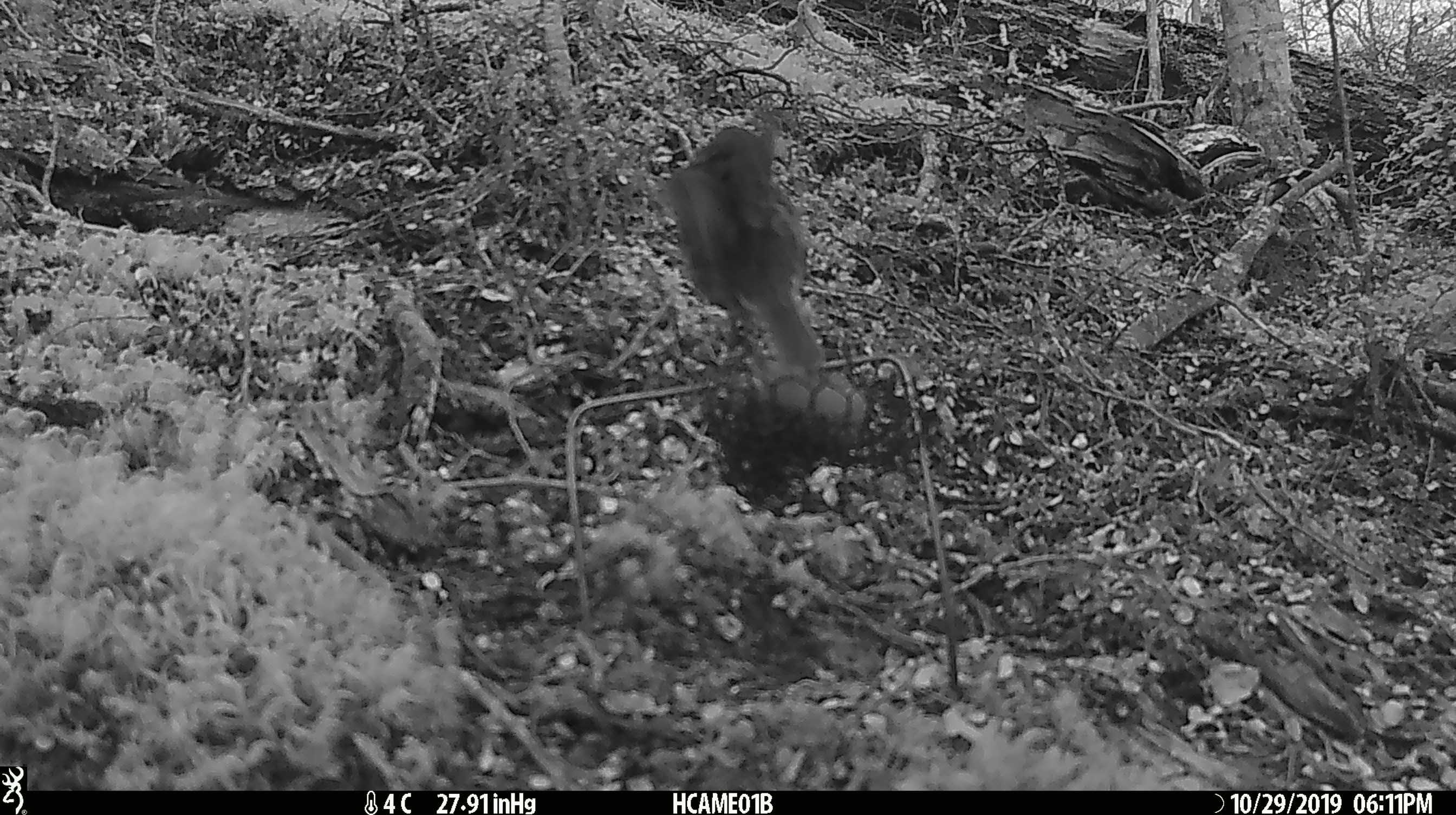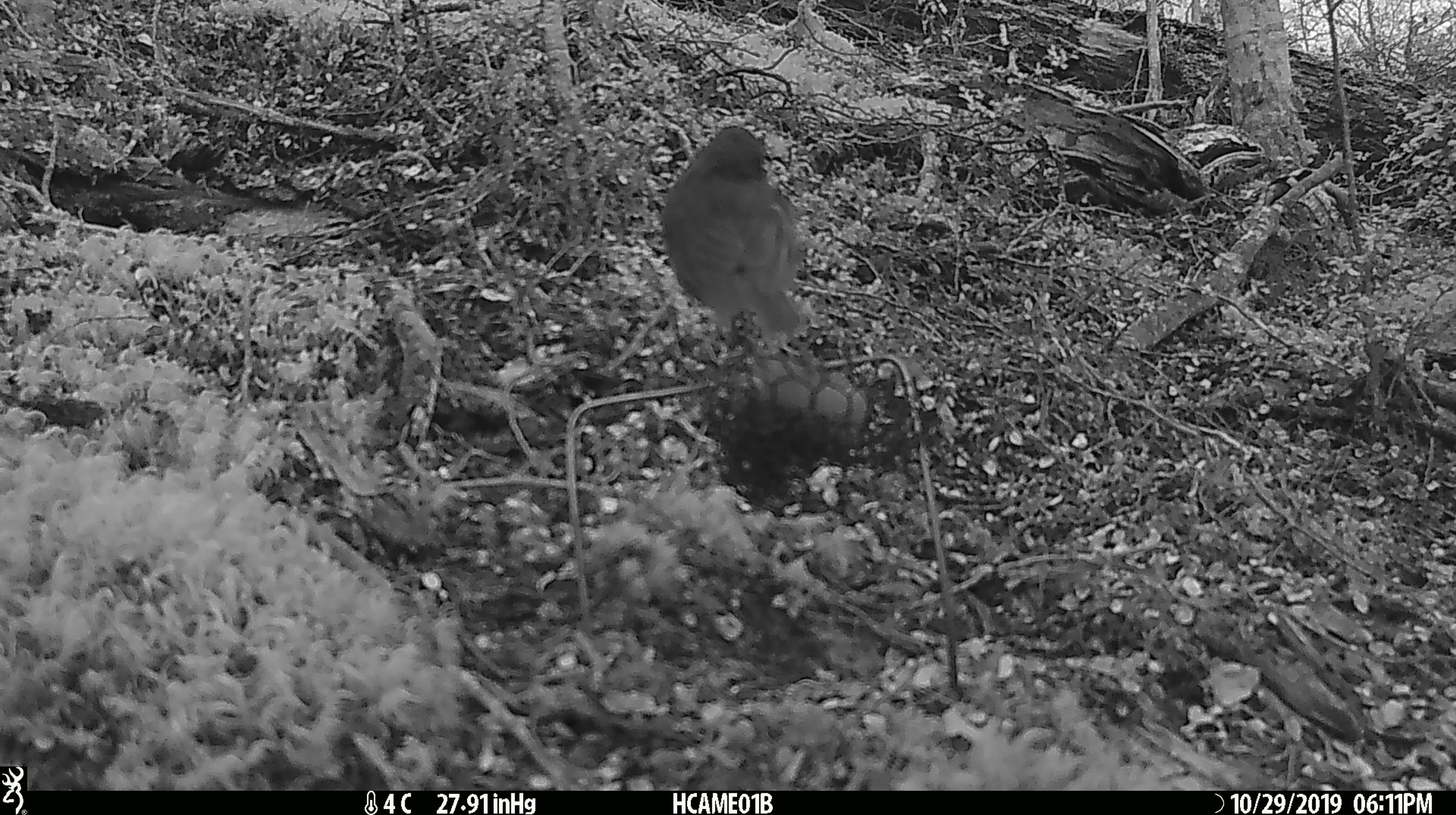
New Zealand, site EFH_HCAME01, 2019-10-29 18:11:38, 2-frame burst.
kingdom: Animalia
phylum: Chordata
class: Aves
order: Passeriformes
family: Petroicidae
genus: Petroica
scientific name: Petroica australis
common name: new zealand robin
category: robin